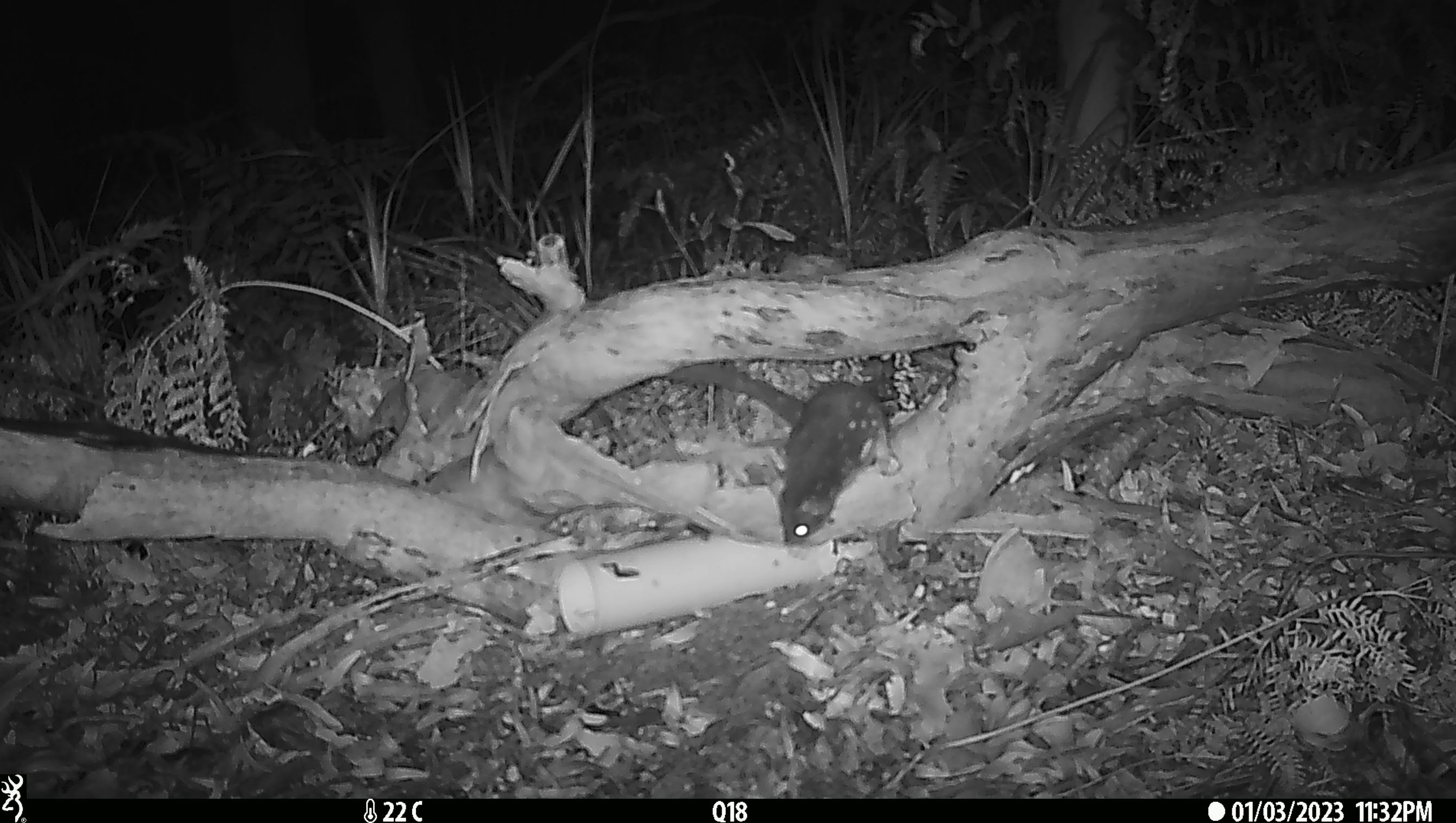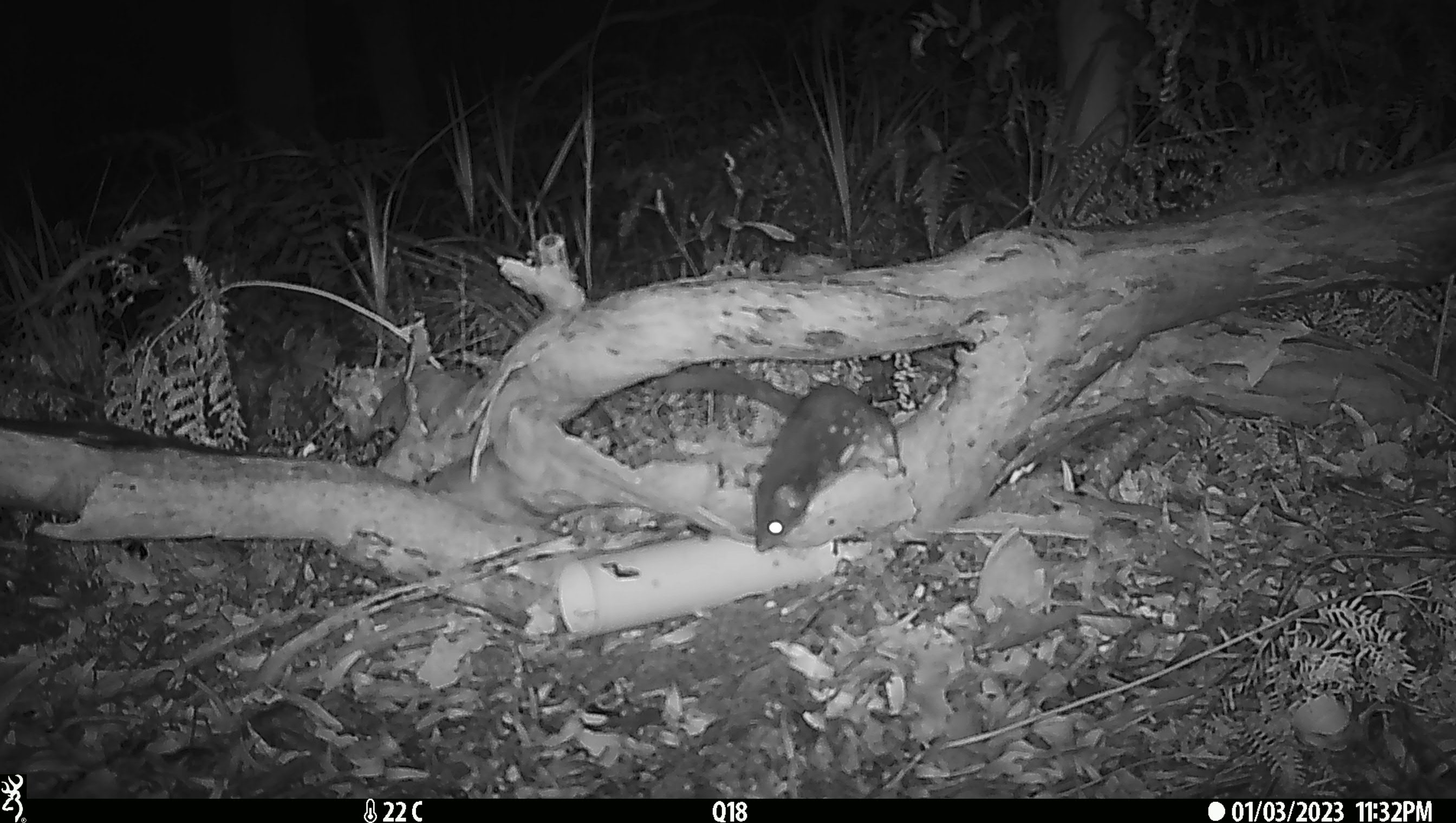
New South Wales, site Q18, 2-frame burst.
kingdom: Animalia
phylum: Chordata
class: Mammalia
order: Dasyuromorphia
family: Dasyuridae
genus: Dasyurus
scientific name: Dasyurus maculatus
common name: spotted-tailed quoll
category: quoll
Quoll (spotted-tailed quoll) (Dasyurus maculatus).